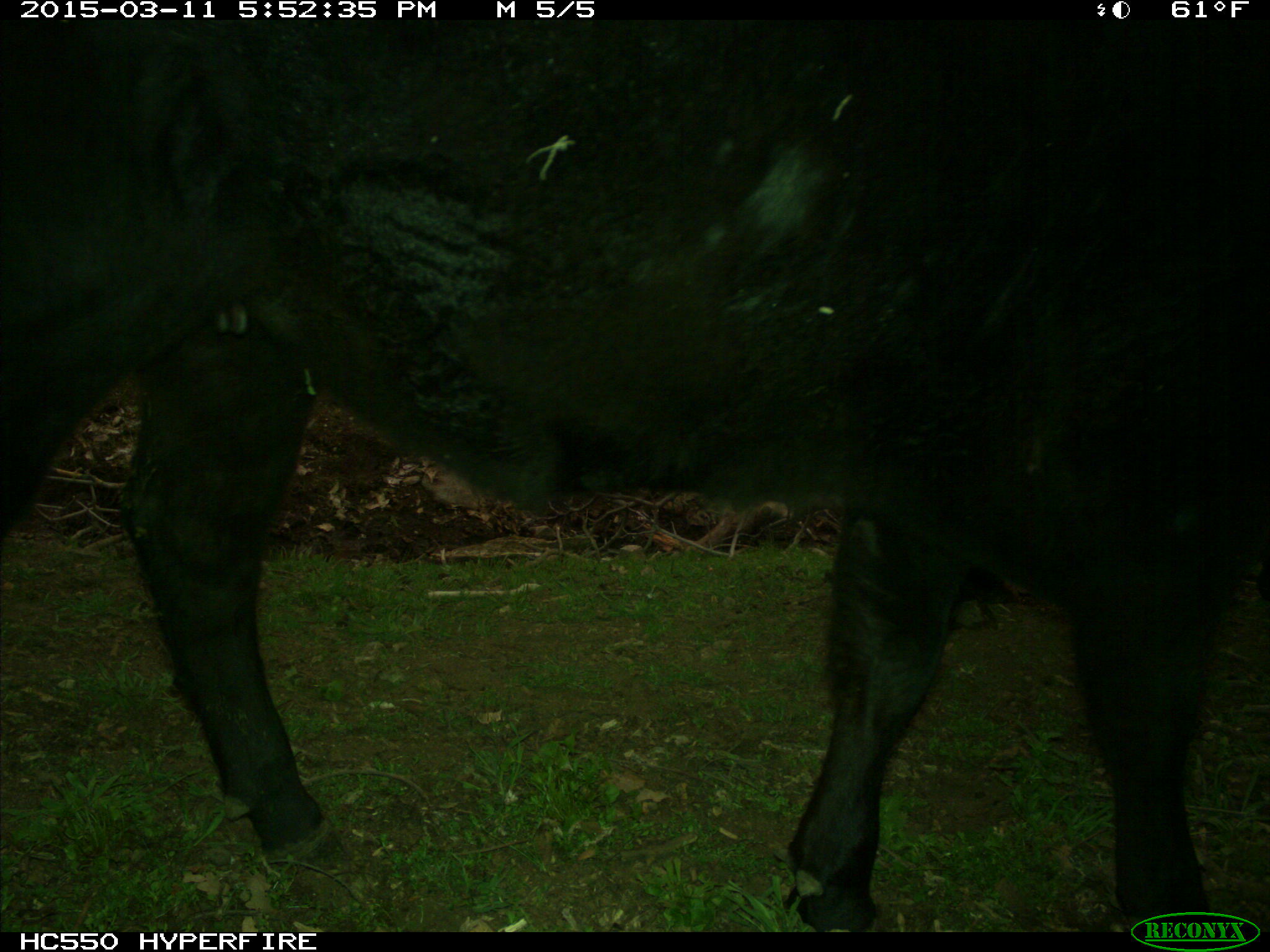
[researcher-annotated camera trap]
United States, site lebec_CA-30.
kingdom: Animalia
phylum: Chordata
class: Mammalia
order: Artiodactyla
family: Bovidae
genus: Bos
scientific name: Bos taurus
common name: domestic cow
Bos taurus (domestic cow).